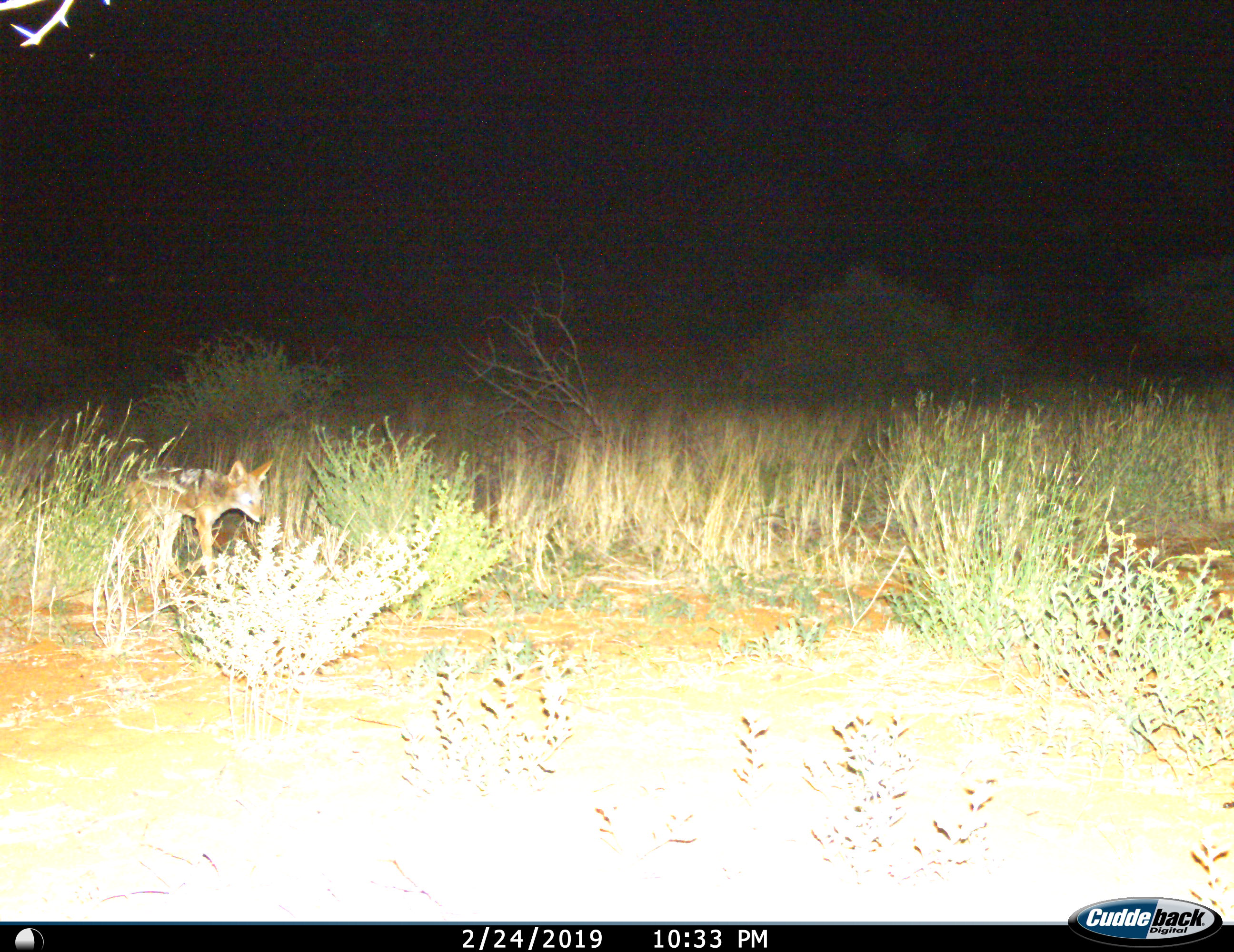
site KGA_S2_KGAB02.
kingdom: Animalia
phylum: Chordata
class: Mammalia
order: Carnivora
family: Canidae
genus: Lupulella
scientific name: Lupulella mesomelas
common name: black-backed jackal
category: jackalblackbacked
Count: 1.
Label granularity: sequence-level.